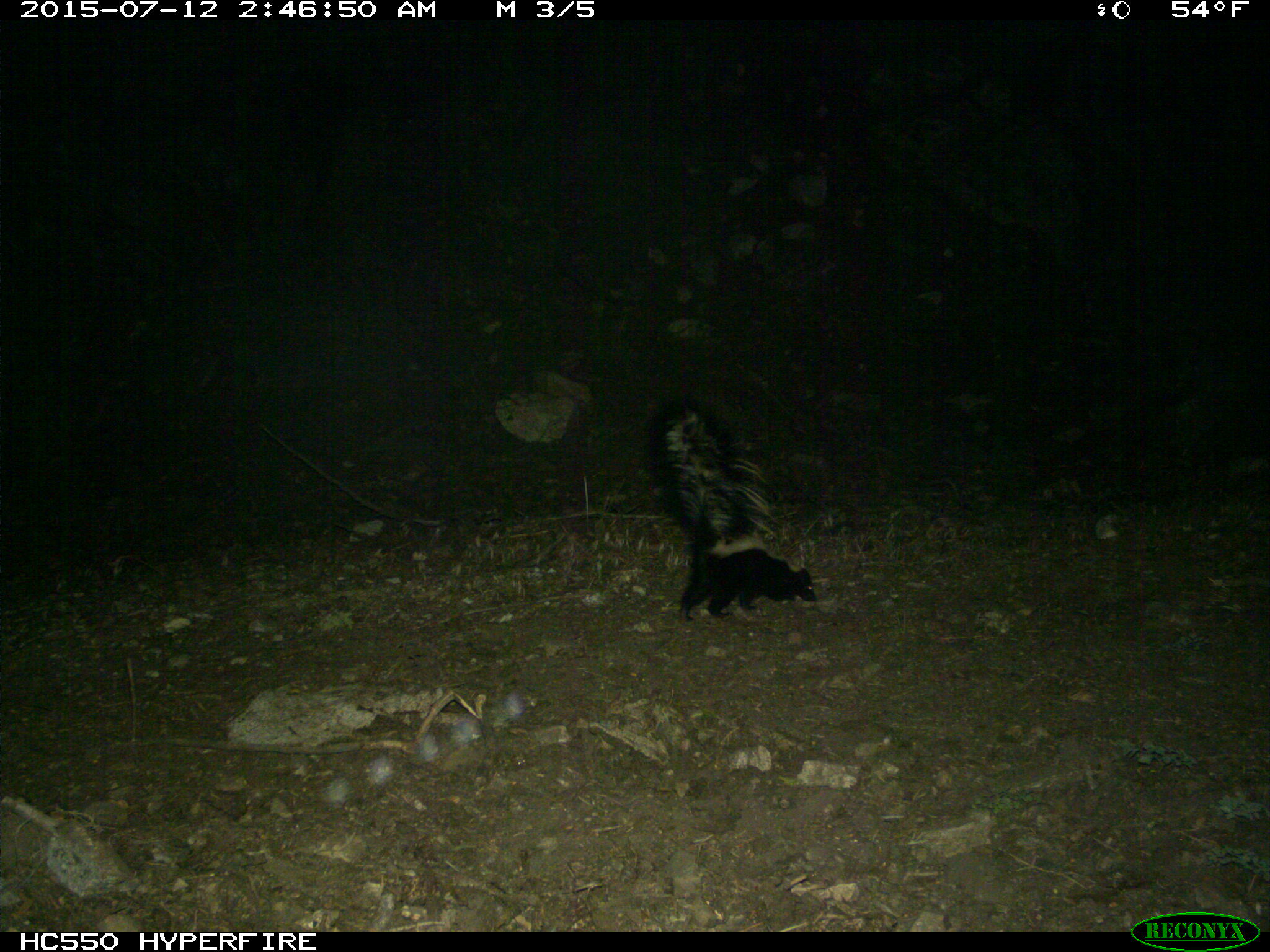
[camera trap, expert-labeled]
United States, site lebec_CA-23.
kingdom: Animalia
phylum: Chordata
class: Mammalia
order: Carnivora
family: Mephitidae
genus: Mephitis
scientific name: Mephitis mephitis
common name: striped skunk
Mephitis mephitis (striped skunk).